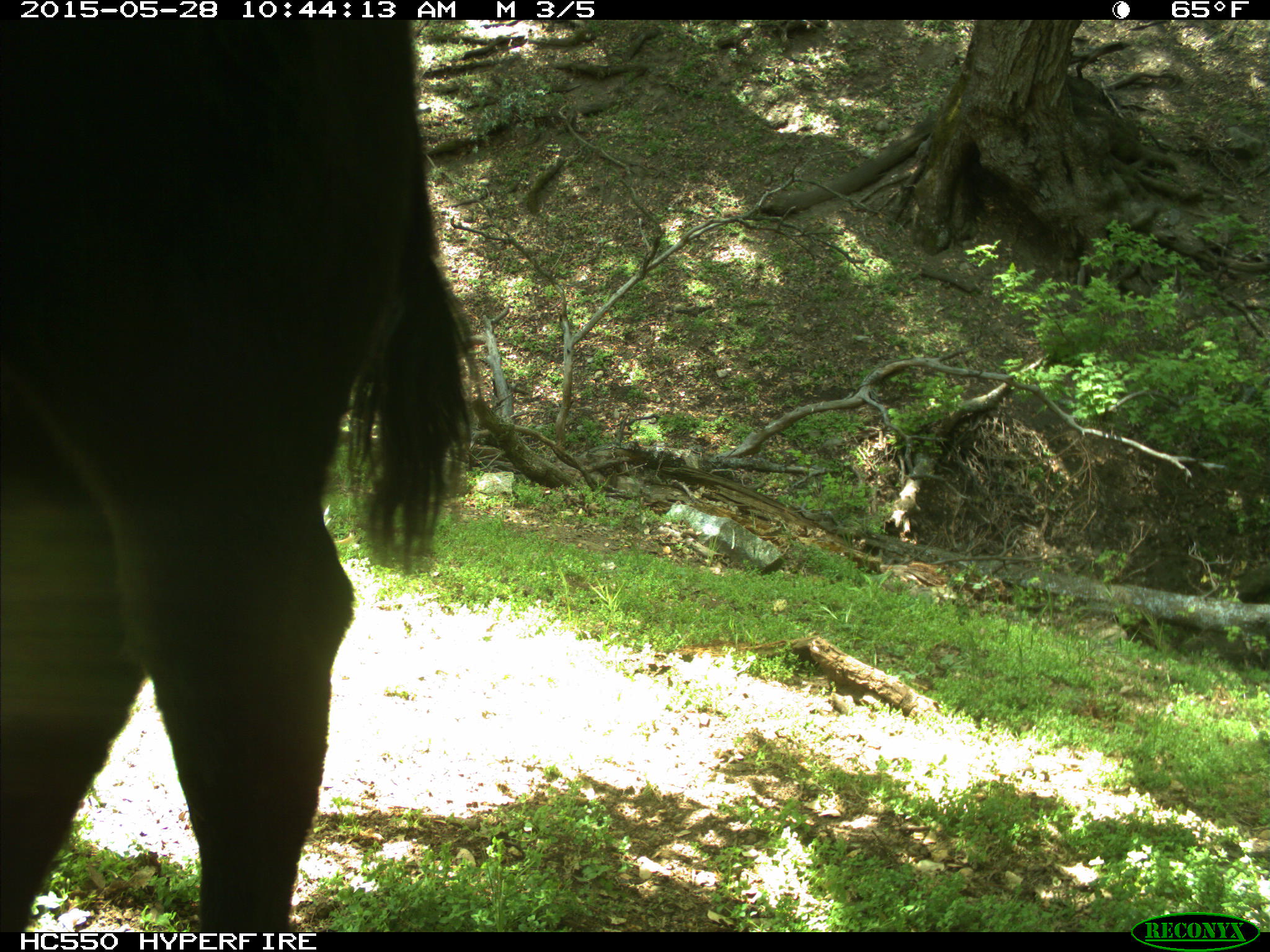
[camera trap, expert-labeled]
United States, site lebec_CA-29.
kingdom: Animalia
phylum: Chordata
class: Mammalia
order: Artiodactyla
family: Bovidae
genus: Bos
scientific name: Bos taurus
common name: domestic cow